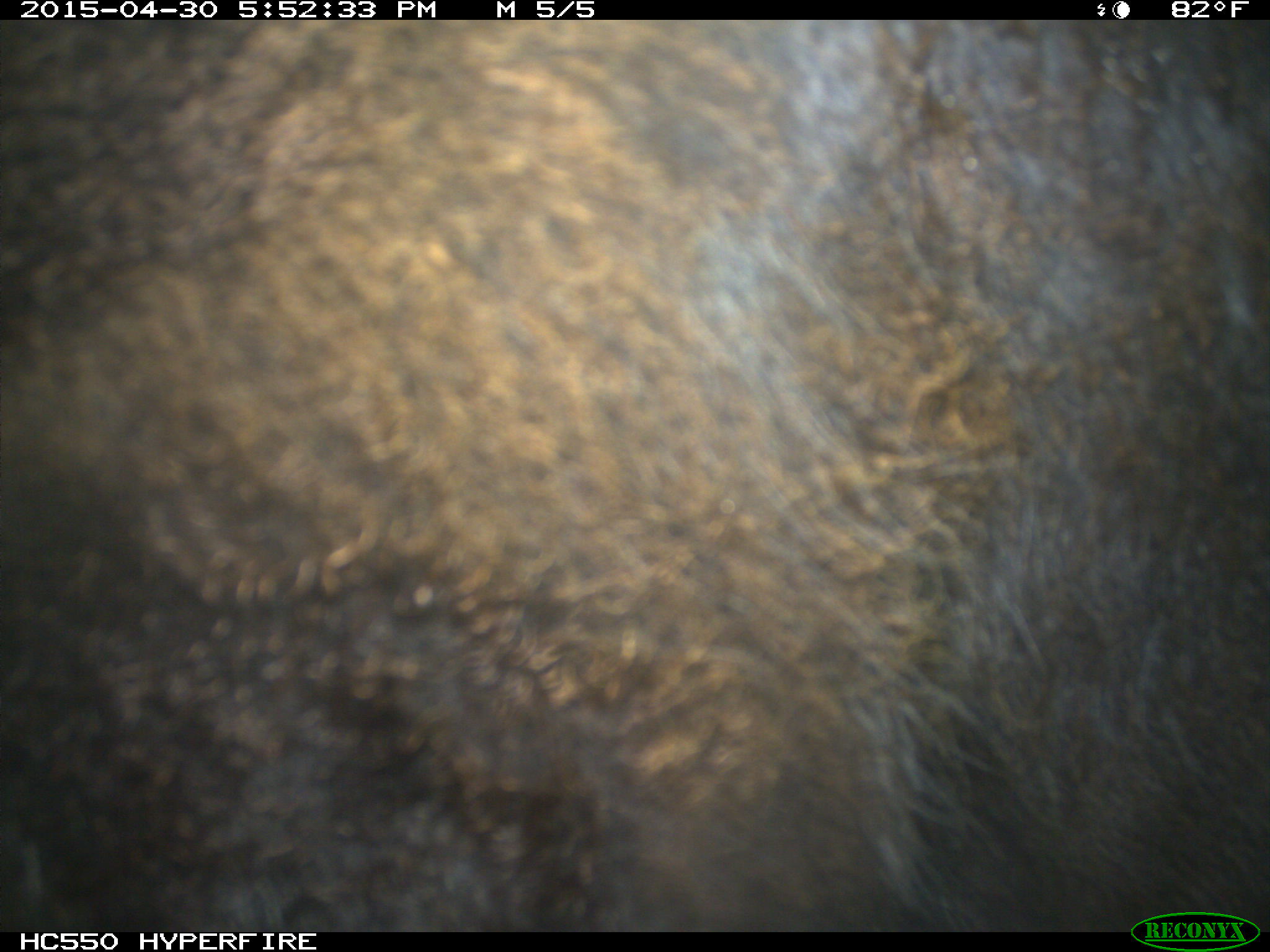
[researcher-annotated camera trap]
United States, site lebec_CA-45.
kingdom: Animalia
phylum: Chordata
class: Mammalia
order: Artiodactyla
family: Bovidae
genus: Bos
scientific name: Bos taurus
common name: domestic cow